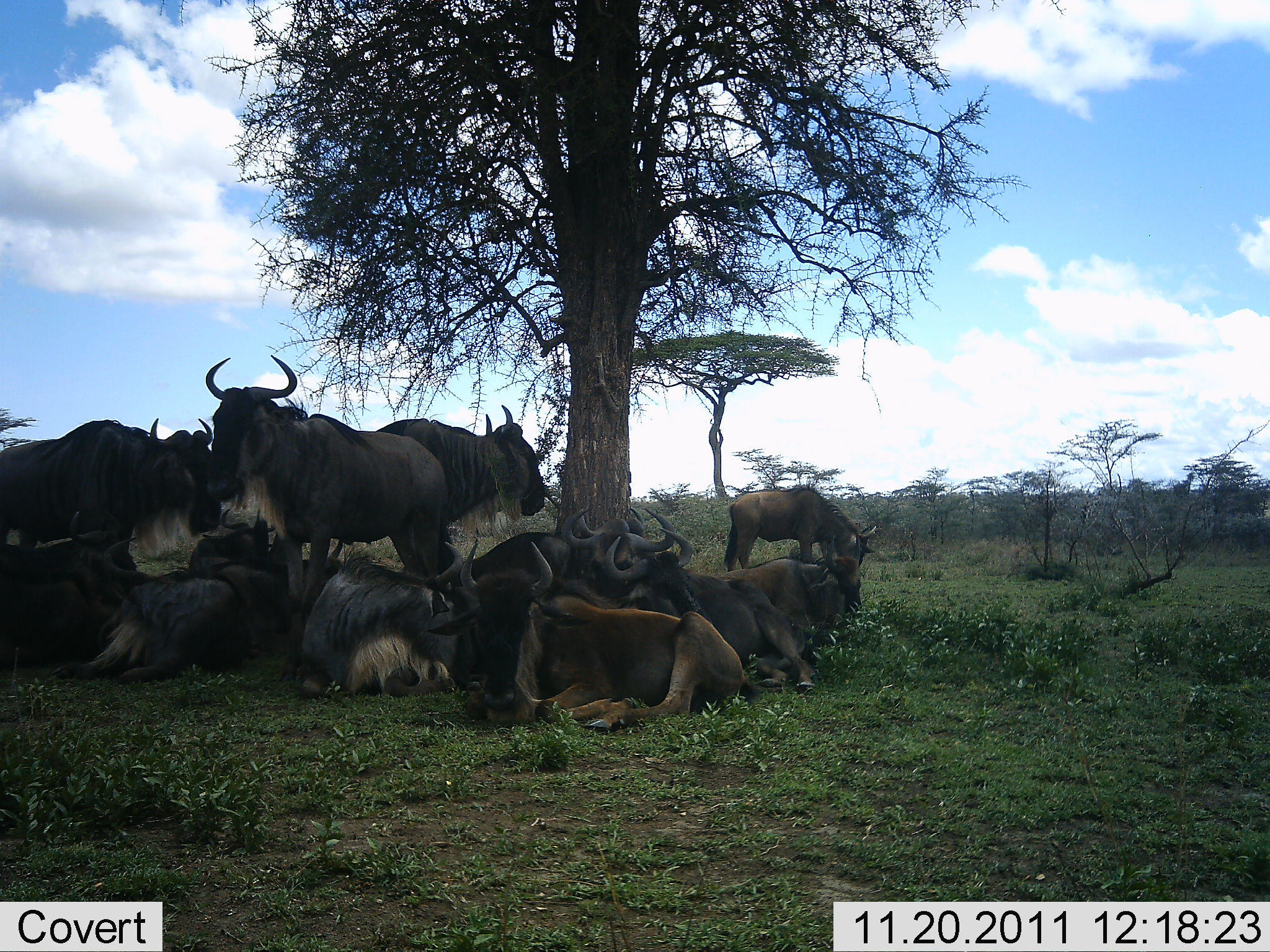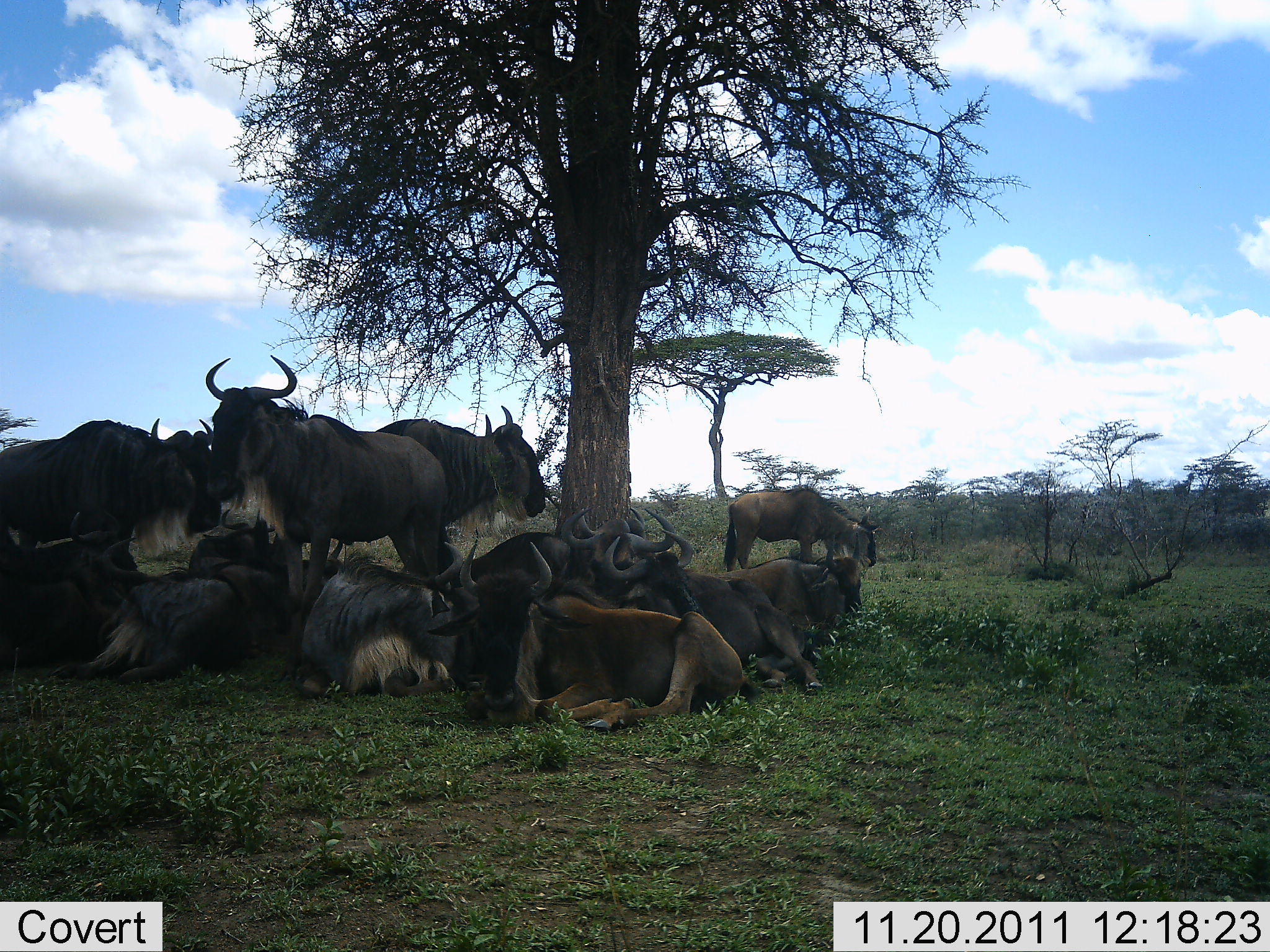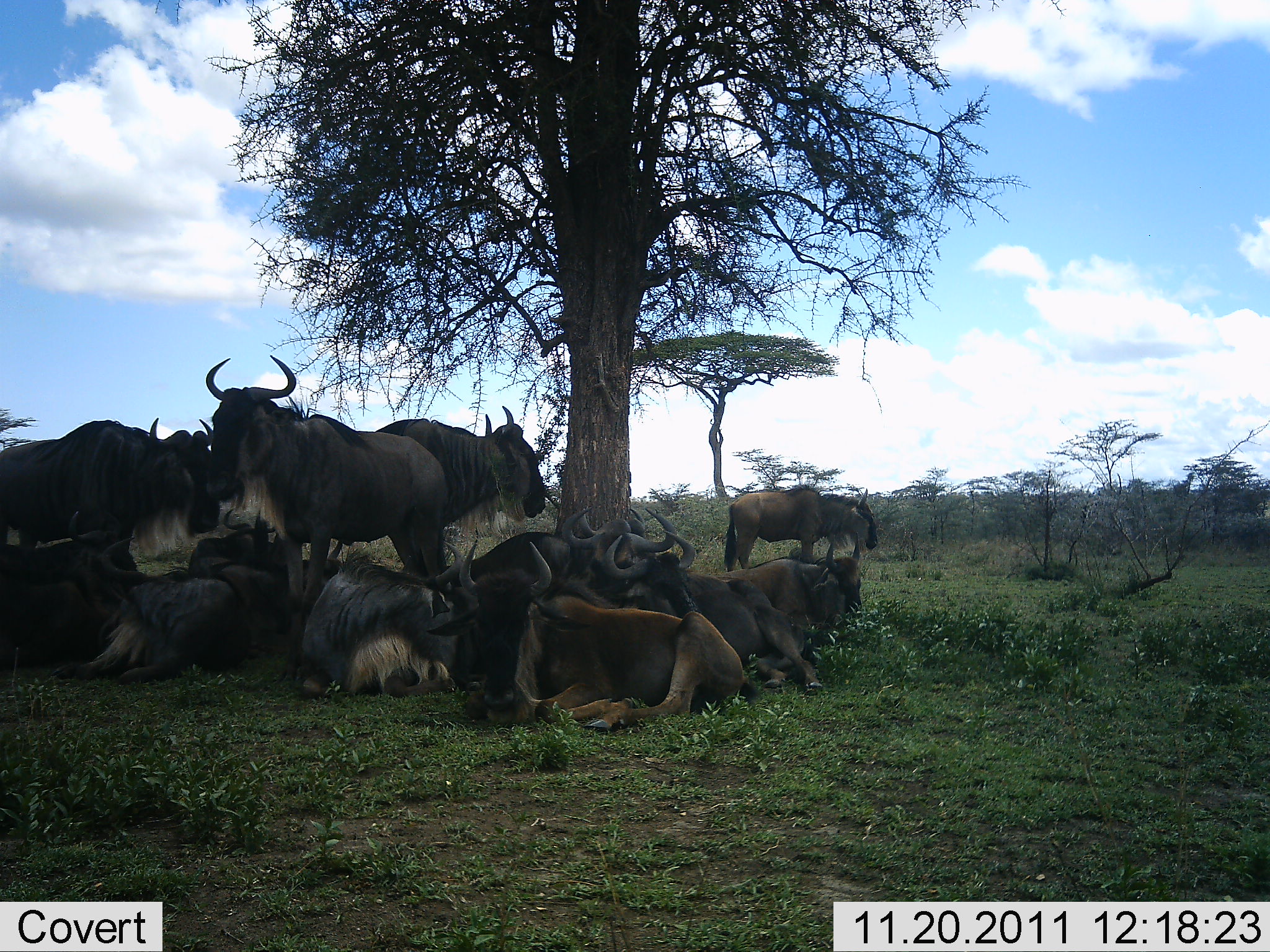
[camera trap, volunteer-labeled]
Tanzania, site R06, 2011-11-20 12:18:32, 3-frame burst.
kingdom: Animalia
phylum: Chordata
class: Mammalia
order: Artiodactyla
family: Bovidae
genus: Connochaetes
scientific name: Connochaetes taurinus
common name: blue wildebeest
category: wildebeest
Wildebeest (blue wildebeest) (Connochaetes taurinus), count 11-50. Behavior (volunteer vote fractions): standing 33%, resting 93%, moving 0%, interacting 7%. Young present (vote fraction): 7%. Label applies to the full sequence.